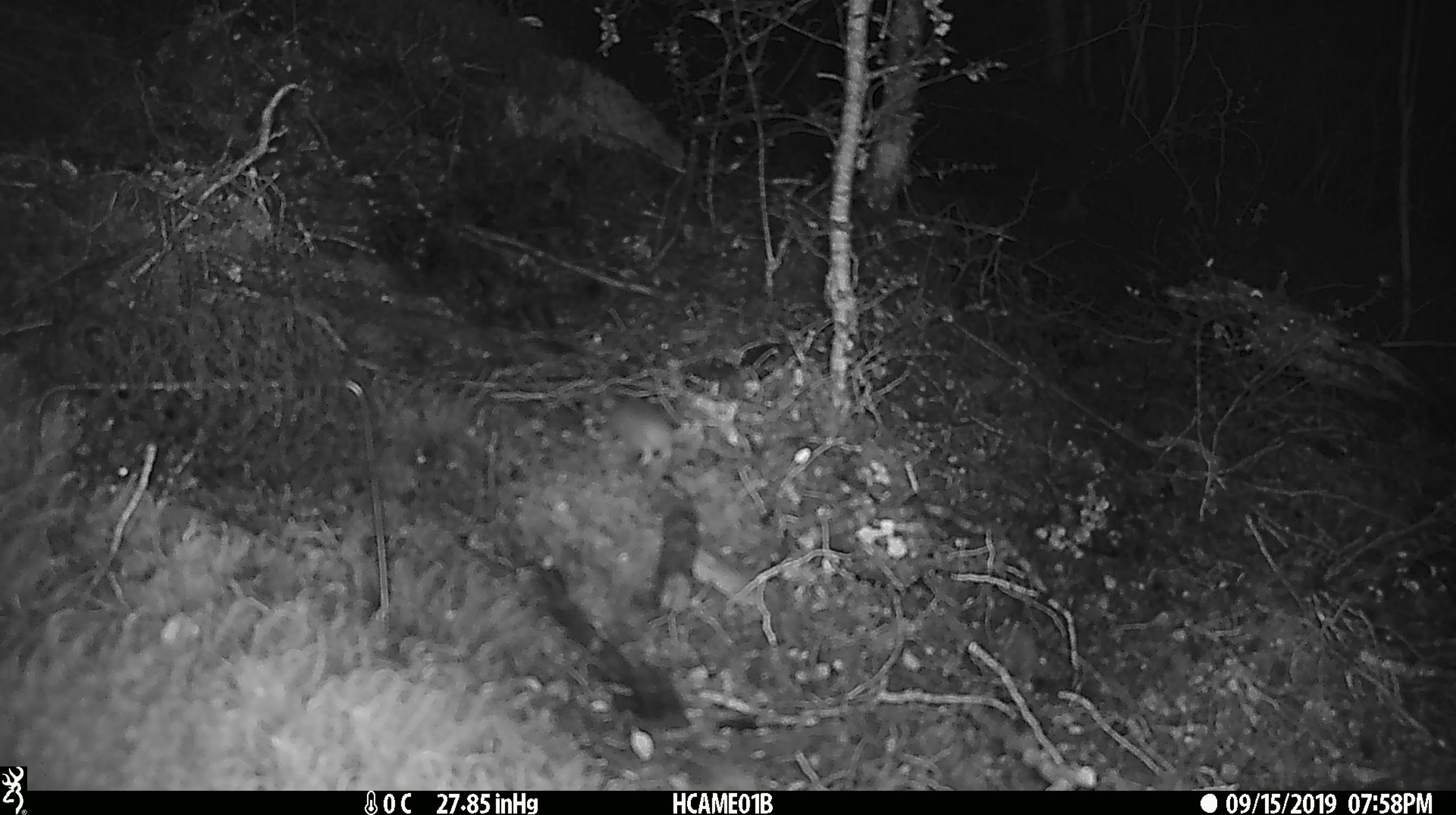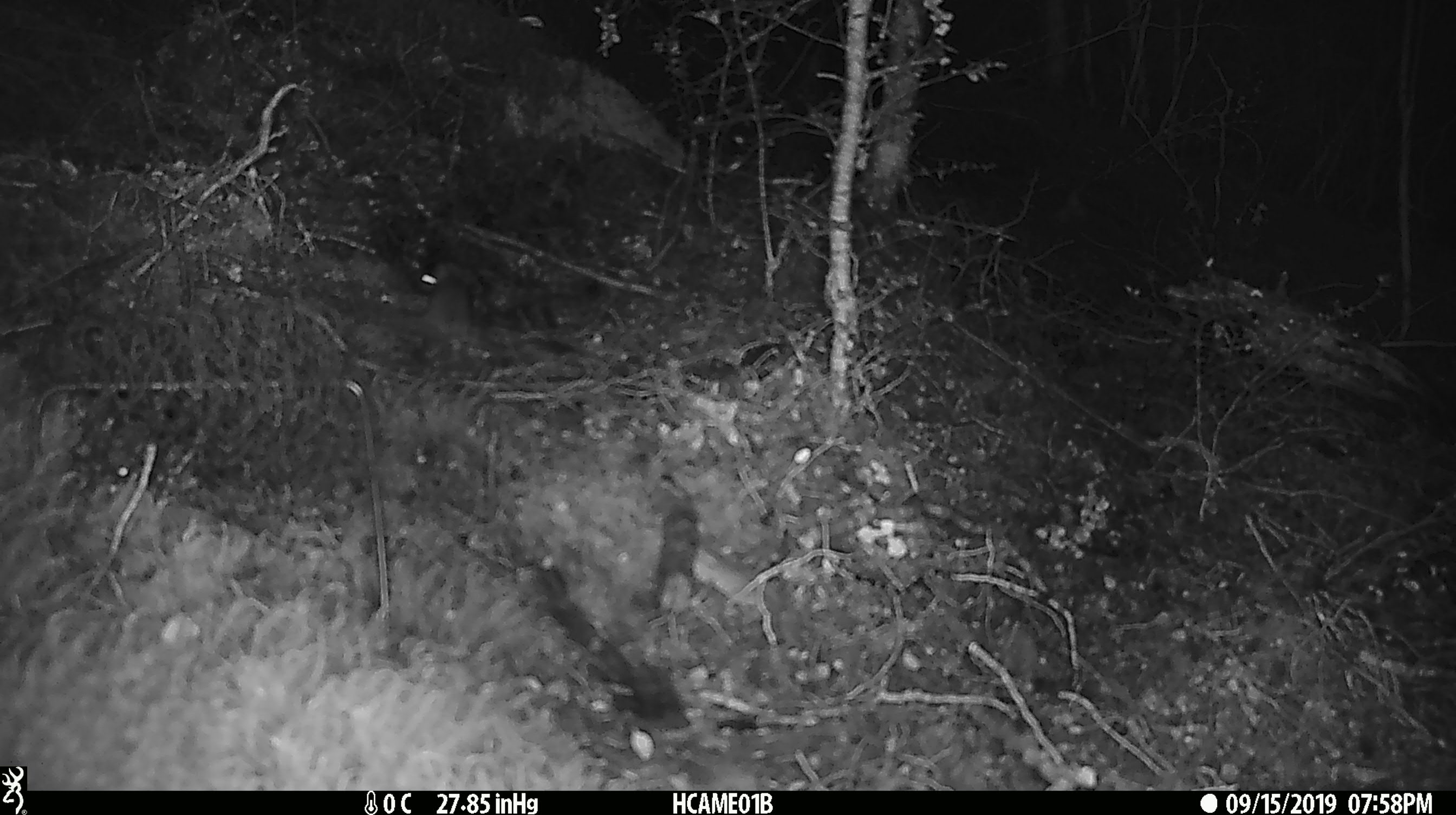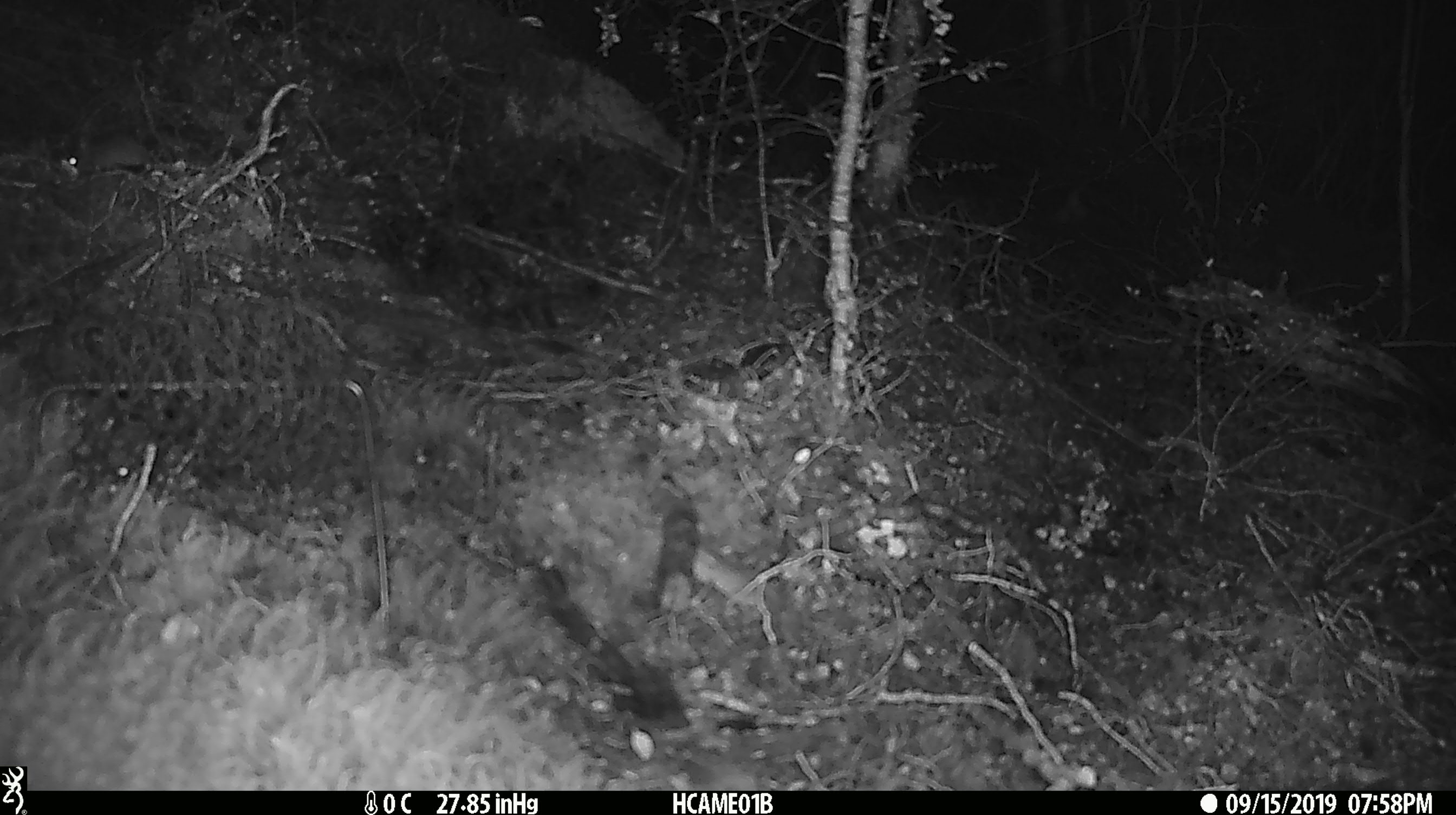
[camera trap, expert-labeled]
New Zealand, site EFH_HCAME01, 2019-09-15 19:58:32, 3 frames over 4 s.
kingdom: Animalia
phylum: Chordata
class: Mammalia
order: Rodentia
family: Muridae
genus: Mus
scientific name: Mus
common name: mouse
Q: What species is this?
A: Mouse (Mus).